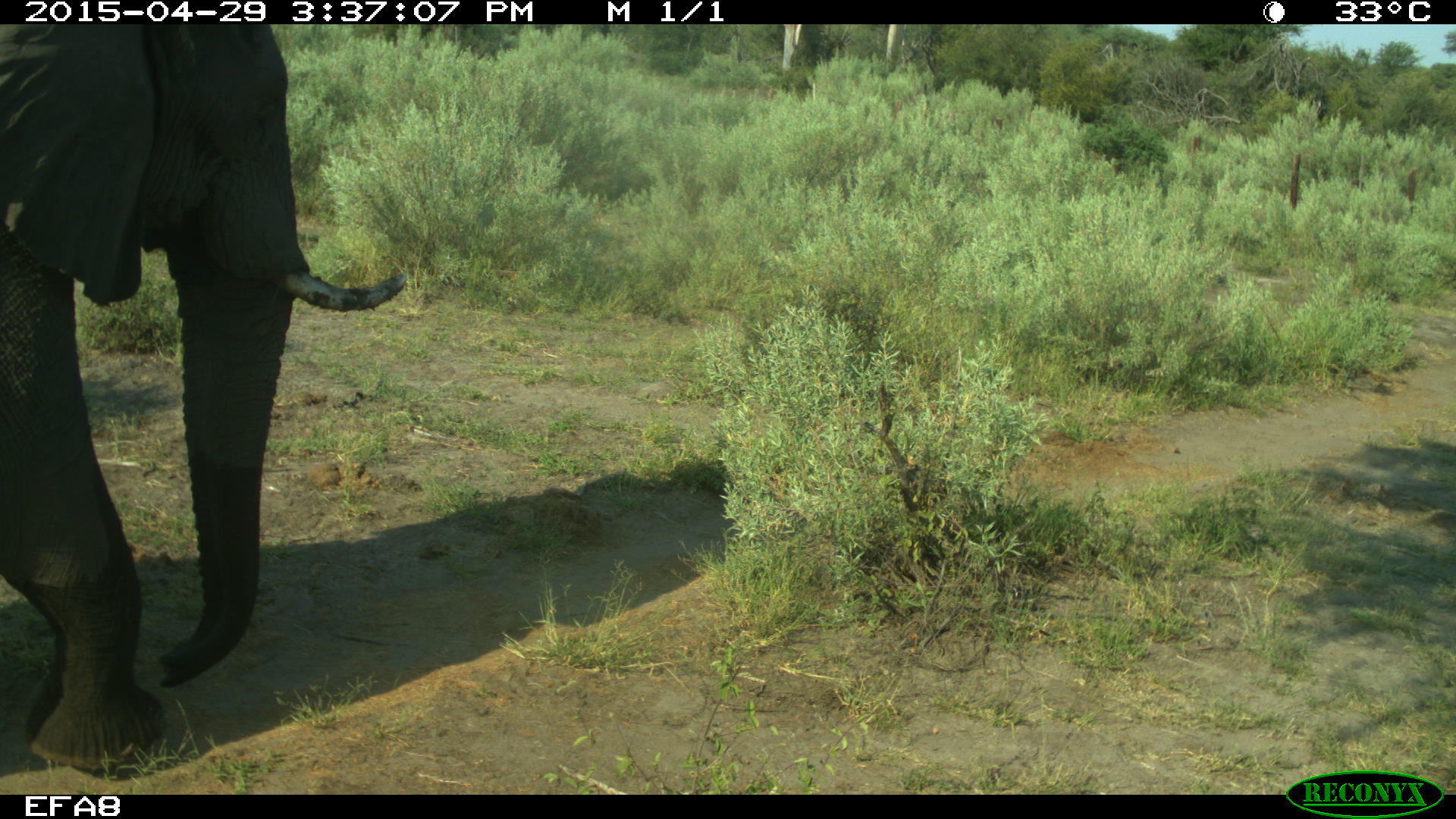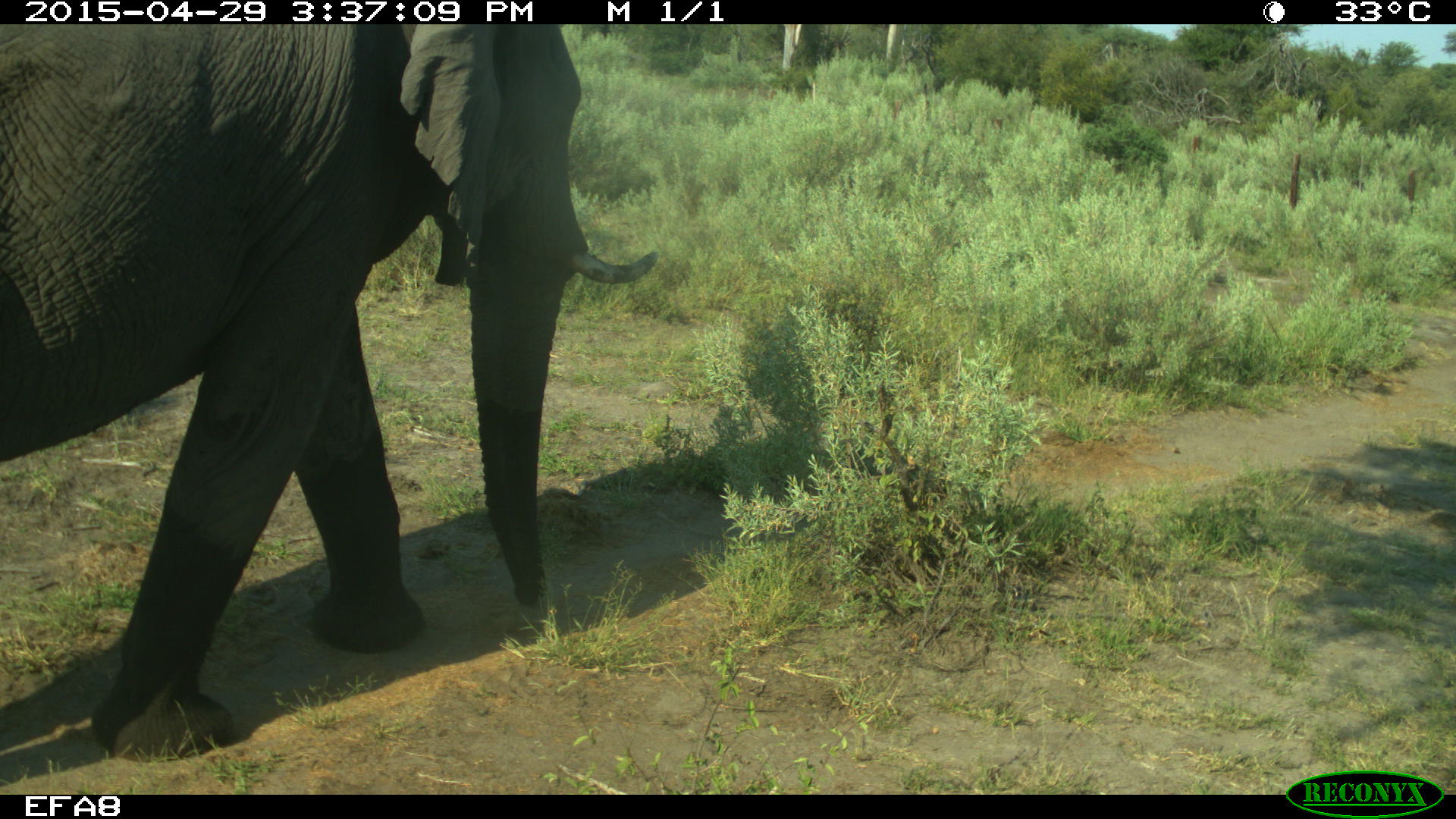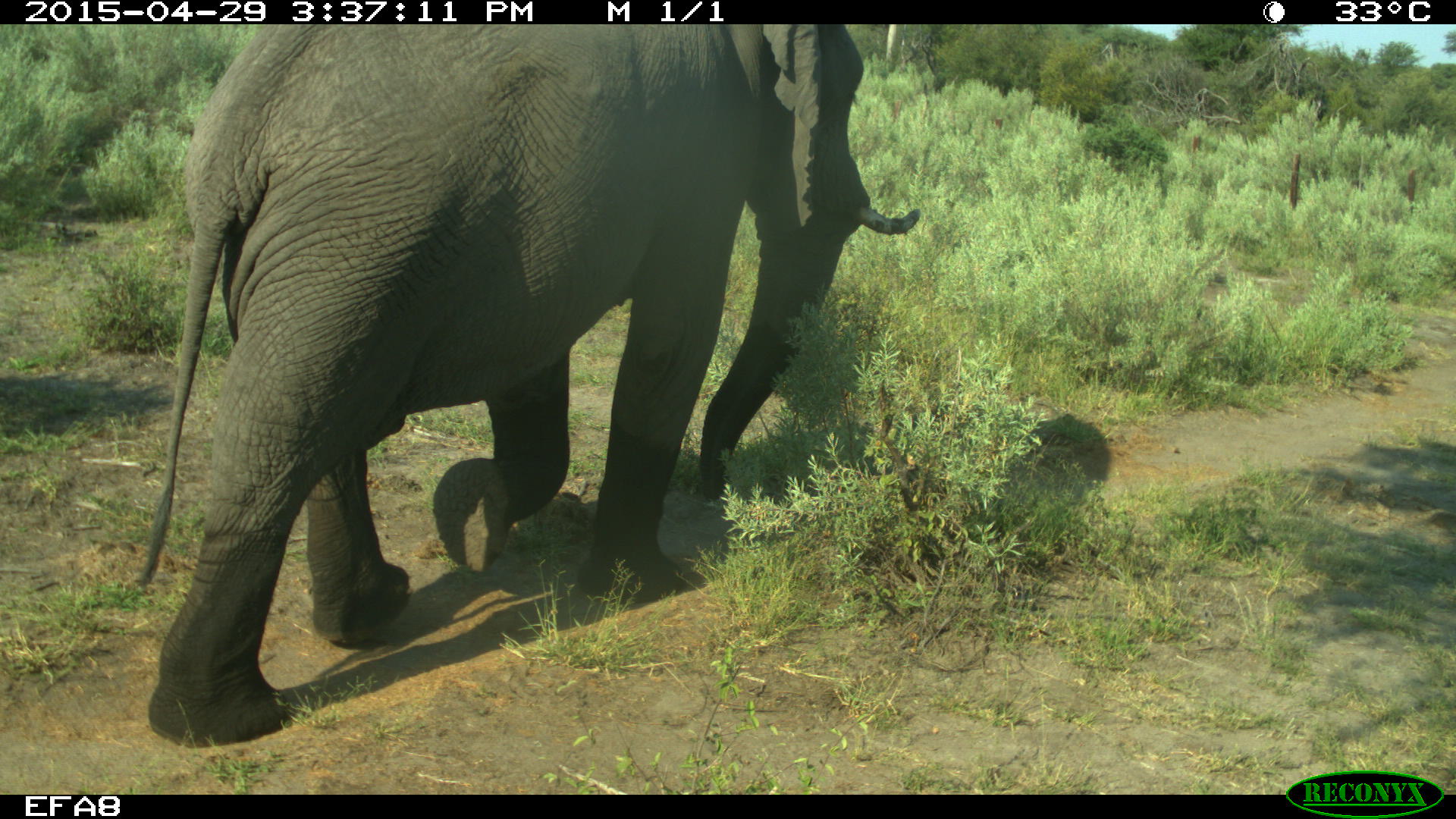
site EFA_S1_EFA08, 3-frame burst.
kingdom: Animalia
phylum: Chordata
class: Mammalia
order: Proboscidea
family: Elephantidae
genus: Loxodonta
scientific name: Loxodonta africana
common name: african bush elephant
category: elephant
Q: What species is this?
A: Elephant (african bush elephant) (Loxodonta africana).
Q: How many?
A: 1.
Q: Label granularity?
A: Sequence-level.